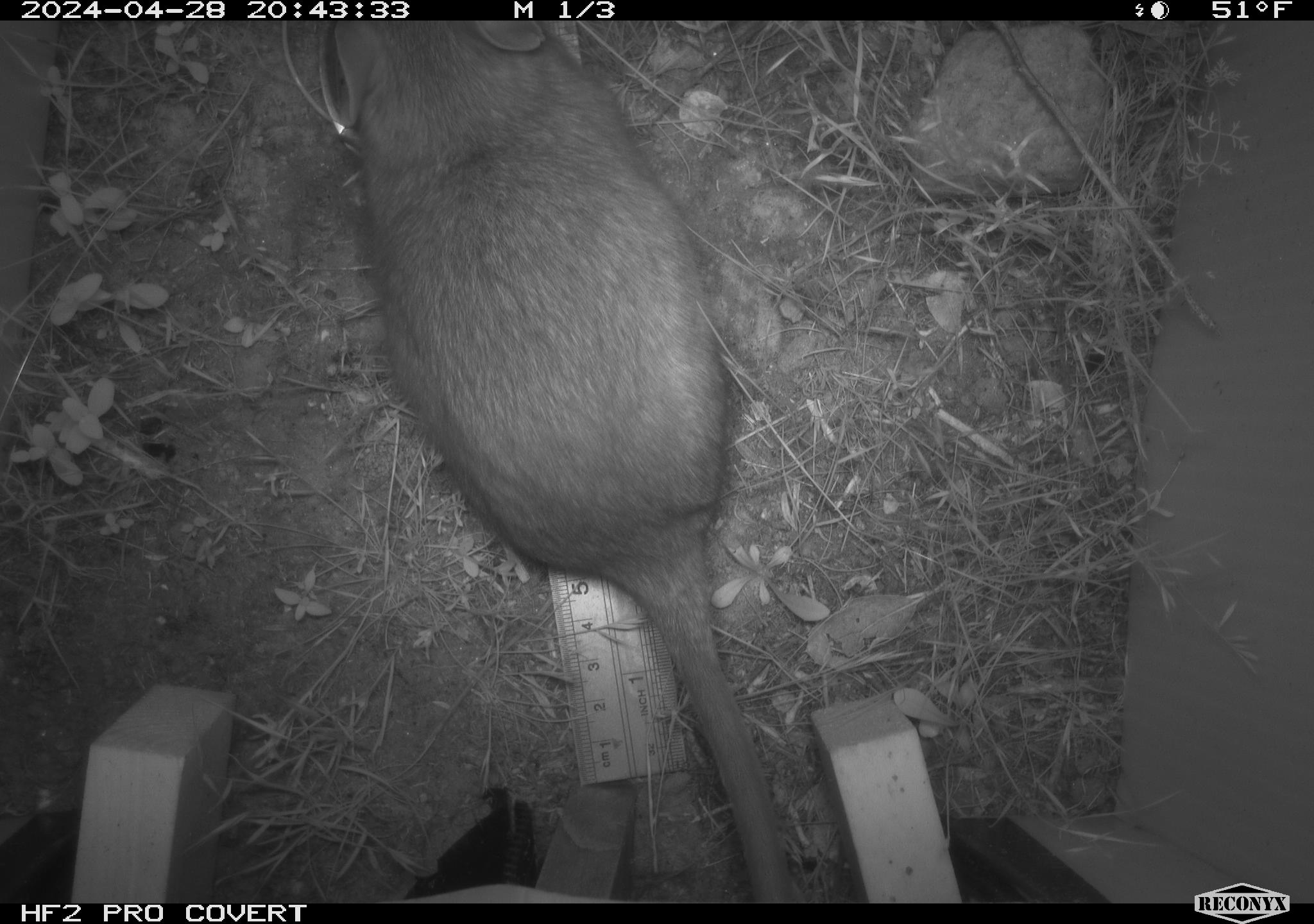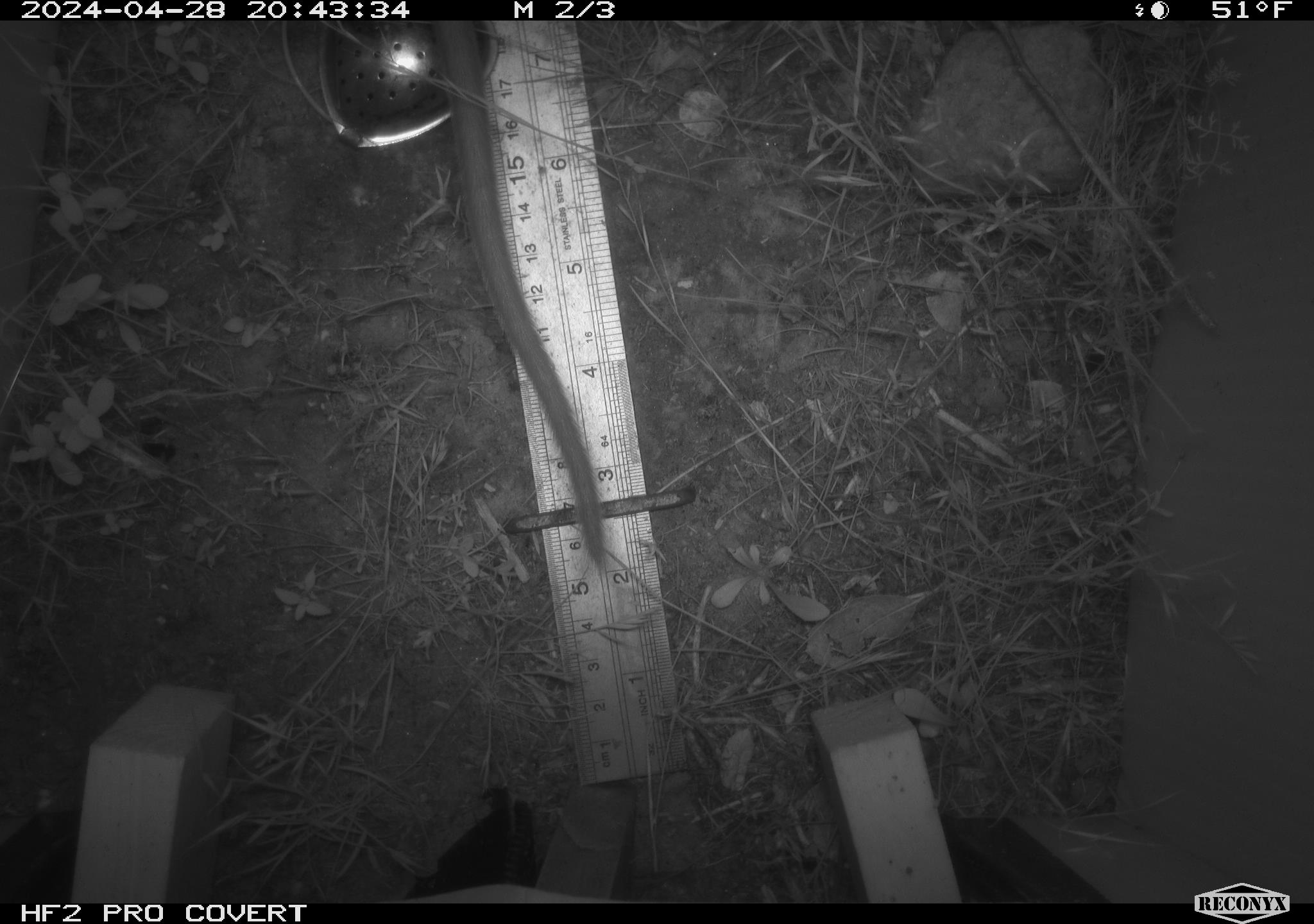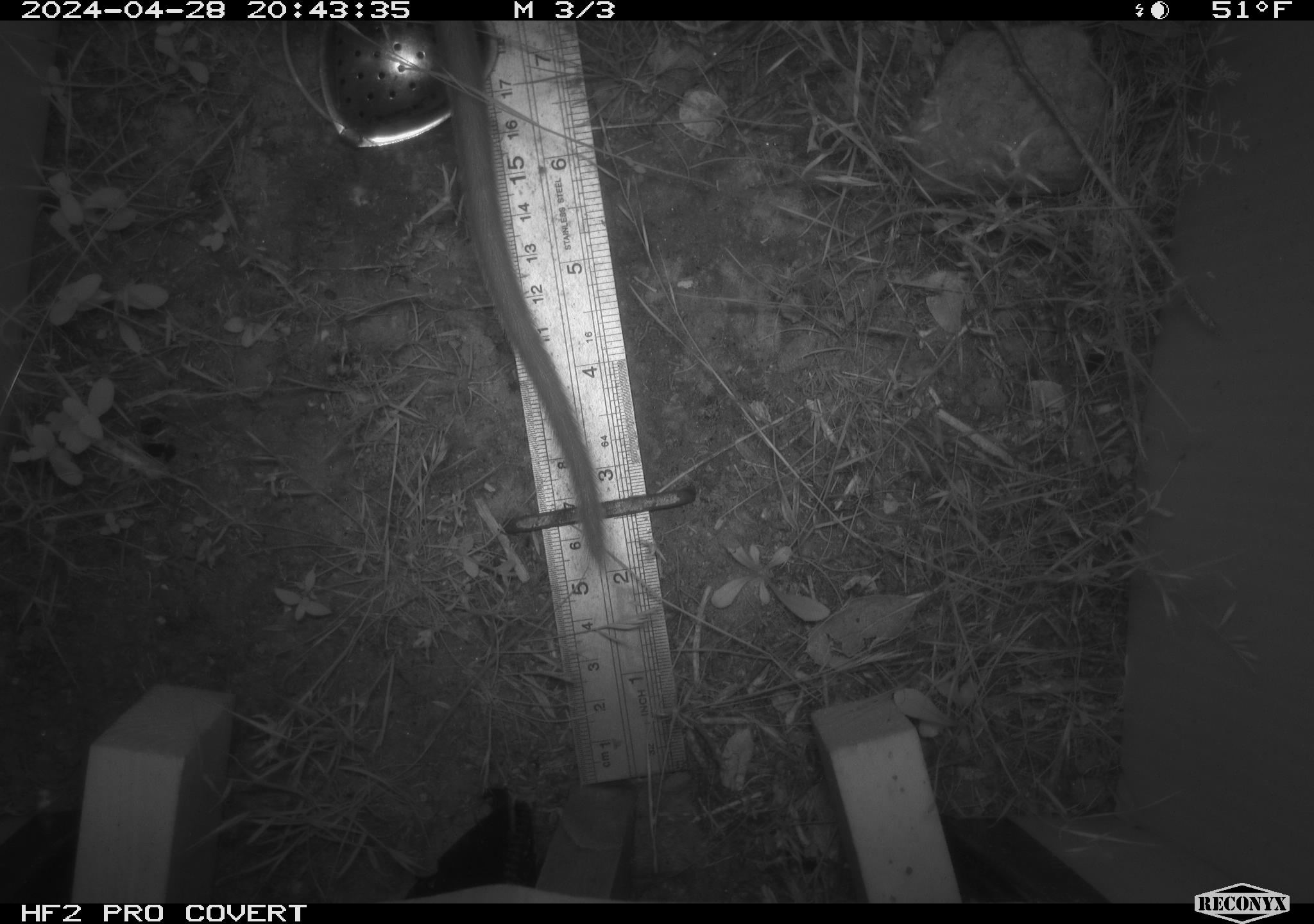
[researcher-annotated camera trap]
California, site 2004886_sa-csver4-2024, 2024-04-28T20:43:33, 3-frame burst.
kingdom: Animalia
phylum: Chordata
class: Mammalia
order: Rodentia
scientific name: Rodentia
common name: woodrat or rat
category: woodrat or rat species